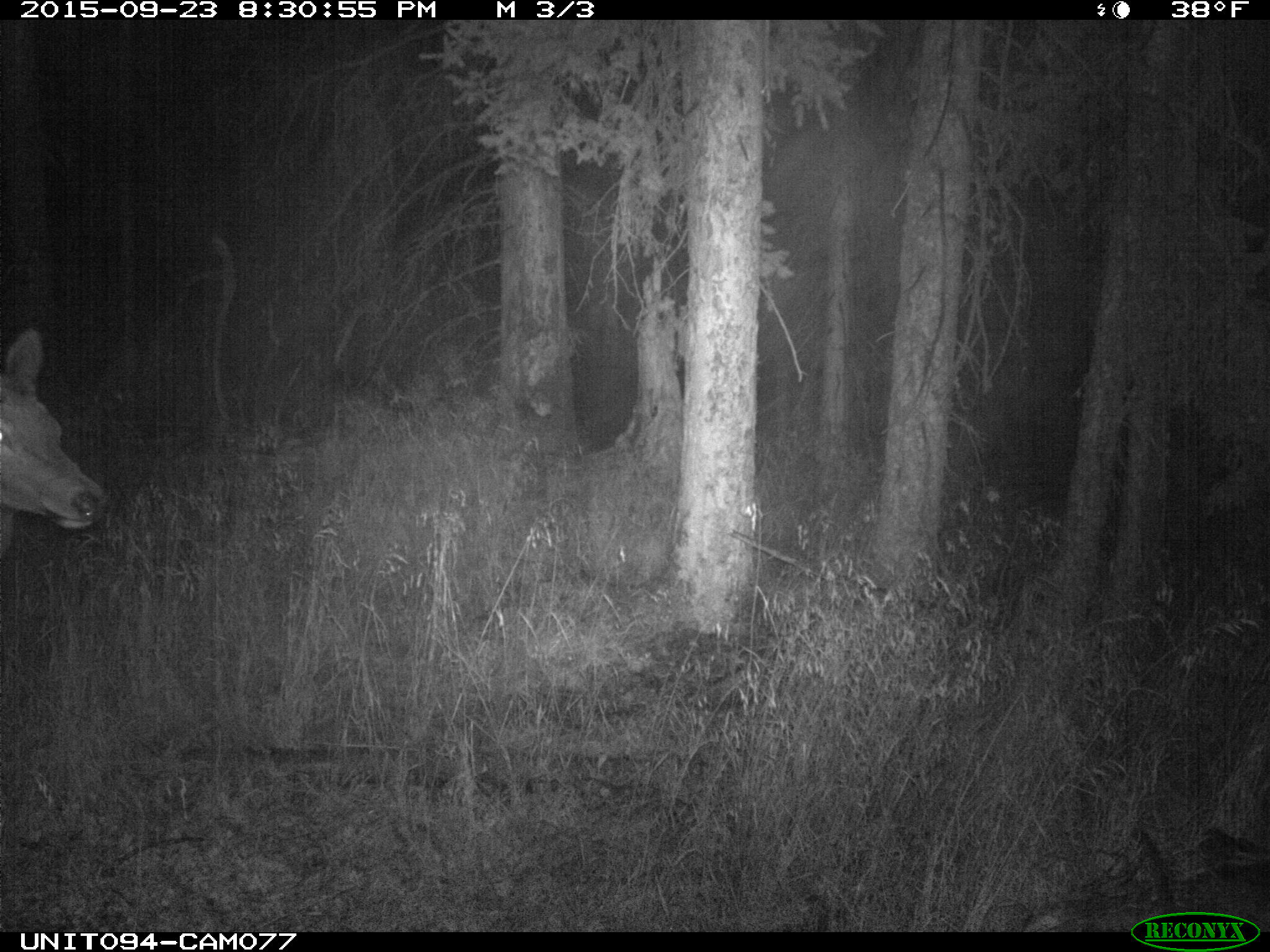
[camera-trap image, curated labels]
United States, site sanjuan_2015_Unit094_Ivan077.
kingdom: Animalia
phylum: Chordata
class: Mammalia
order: Artiodactyla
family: Cervidae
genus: Cervus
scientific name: Cervus elaphus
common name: red deer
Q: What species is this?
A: Cervus elaphus (red deer).